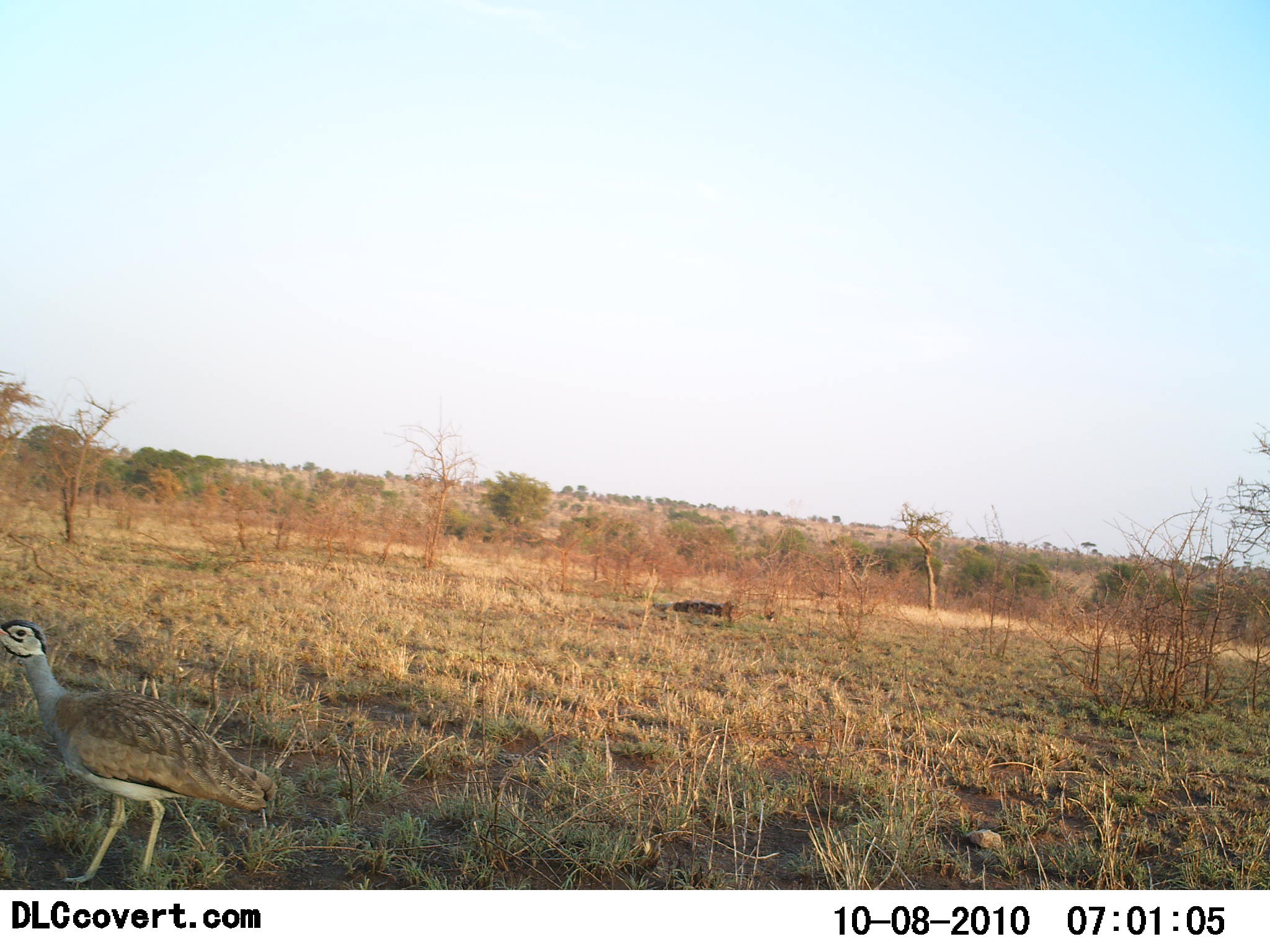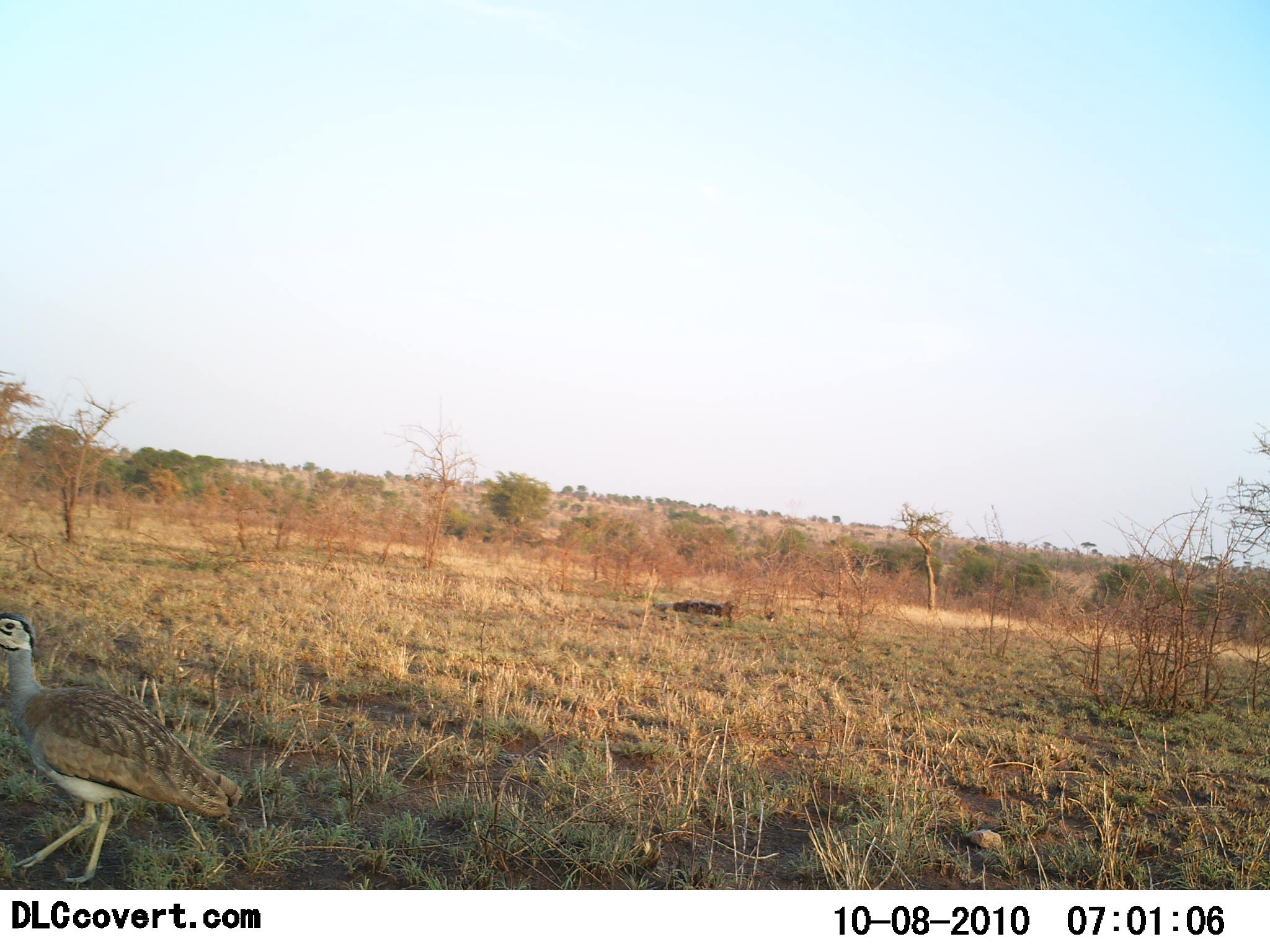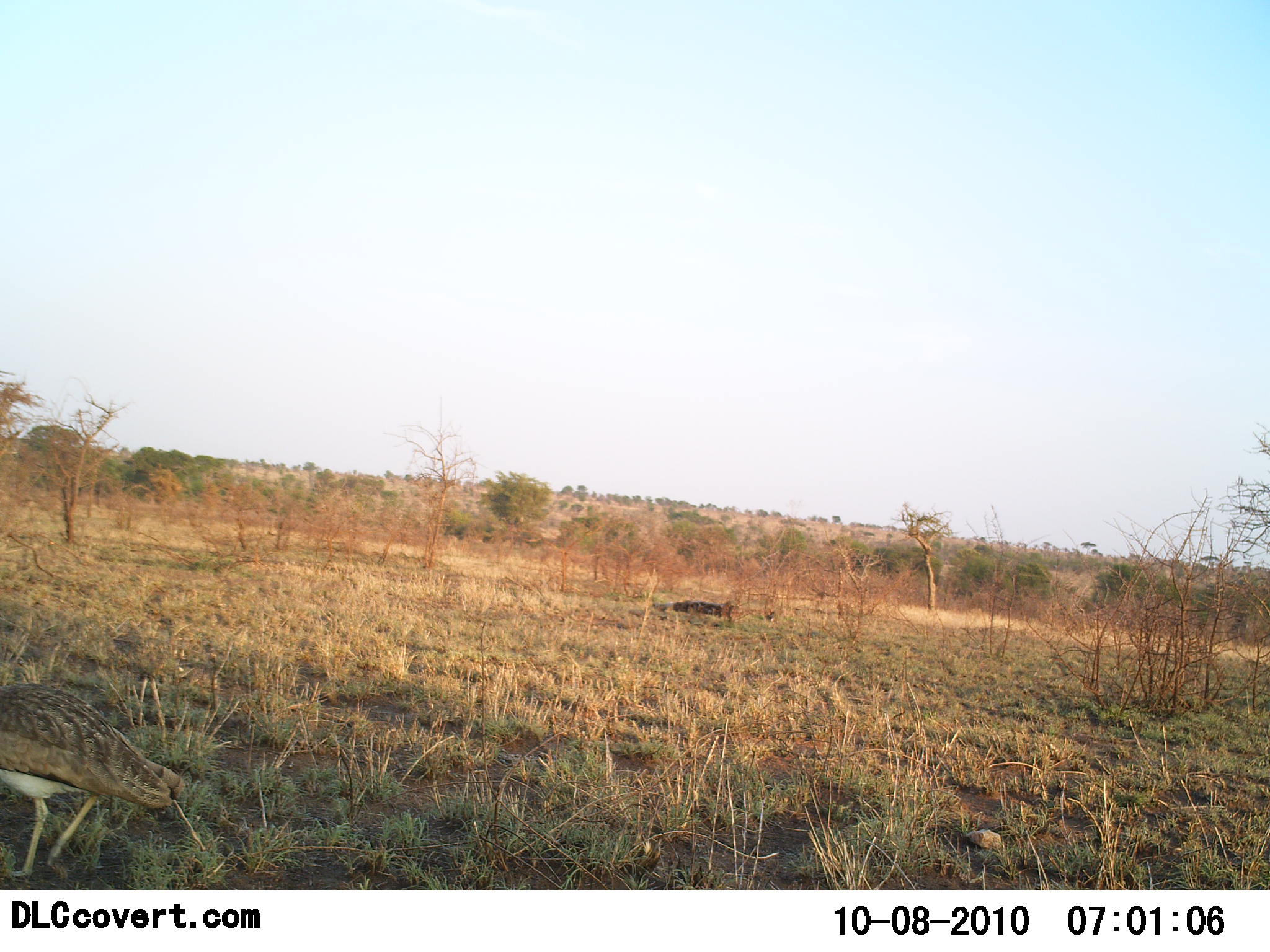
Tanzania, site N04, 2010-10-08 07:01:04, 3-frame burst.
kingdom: Animalia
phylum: Chordata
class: Aves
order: Otidiformes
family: Otididae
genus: Ardeotis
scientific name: Ardeotis kori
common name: kori bustard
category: koribustard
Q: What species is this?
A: Koribustard (kori bustard) (Ardeotis kori).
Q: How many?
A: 1.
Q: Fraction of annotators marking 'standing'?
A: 17%.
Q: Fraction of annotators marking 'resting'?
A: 0%.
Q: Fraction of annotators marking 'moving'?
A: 89%.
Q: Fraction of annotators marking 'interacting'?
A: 0%.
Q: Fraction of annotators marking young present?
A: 0%.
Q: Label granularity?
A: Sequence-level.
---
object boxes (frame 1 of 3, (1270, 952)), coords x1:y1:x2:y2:
animal: 0:620:279:891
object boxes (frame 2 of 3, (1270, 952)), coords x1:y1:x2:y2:
animal: 0:613:243:891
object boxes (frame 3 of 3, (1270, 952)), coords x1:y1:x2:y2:
animal: 0:684:184:881